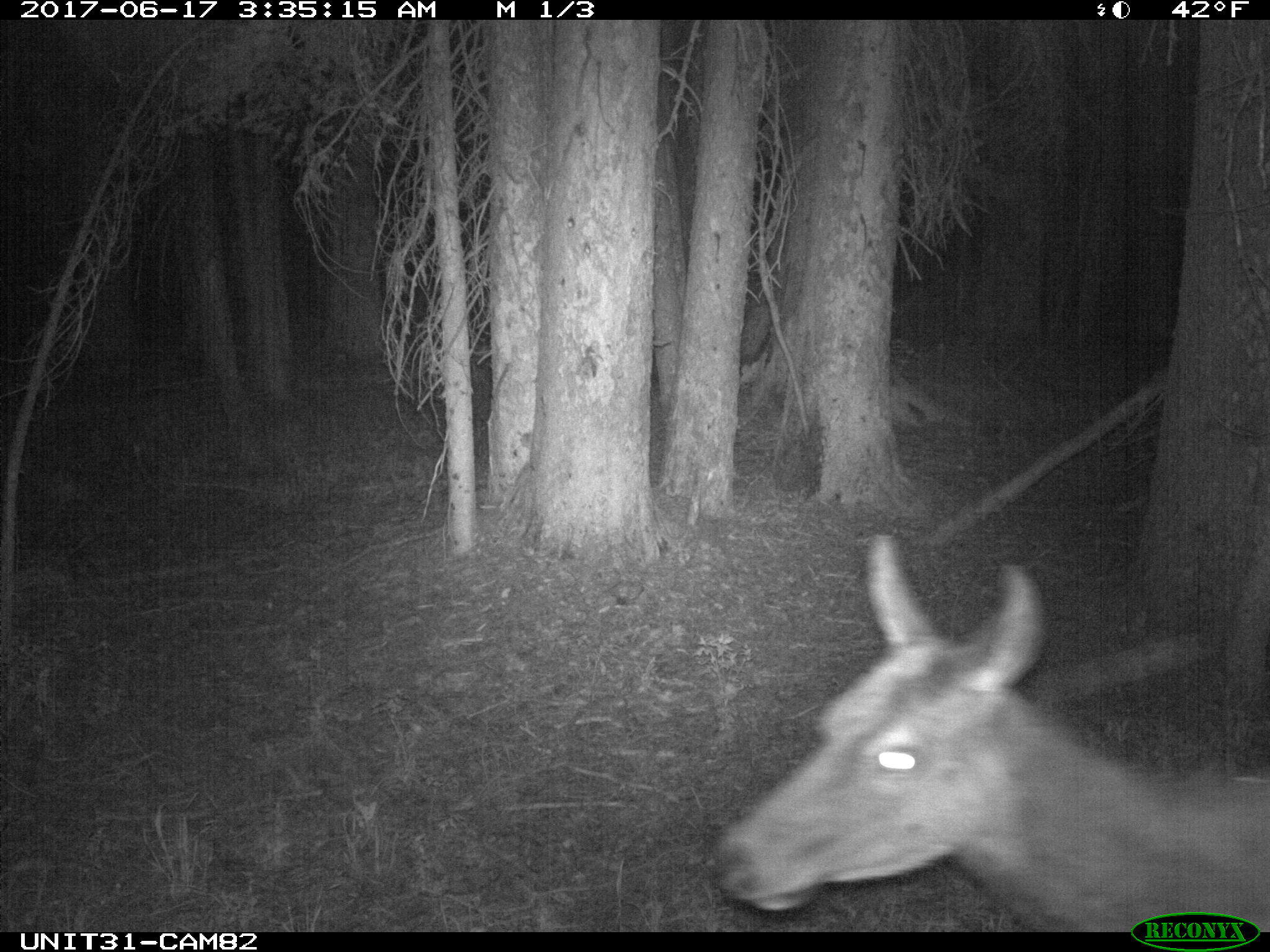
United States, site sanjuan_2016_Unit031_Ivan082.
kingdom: Animalia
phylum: Chordata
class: Mammalia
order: Artiodactyla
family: Cervidae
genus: Cervus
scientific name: Cervus elaphus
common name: red deer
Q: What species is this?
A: Cervus elaphus (red deer).